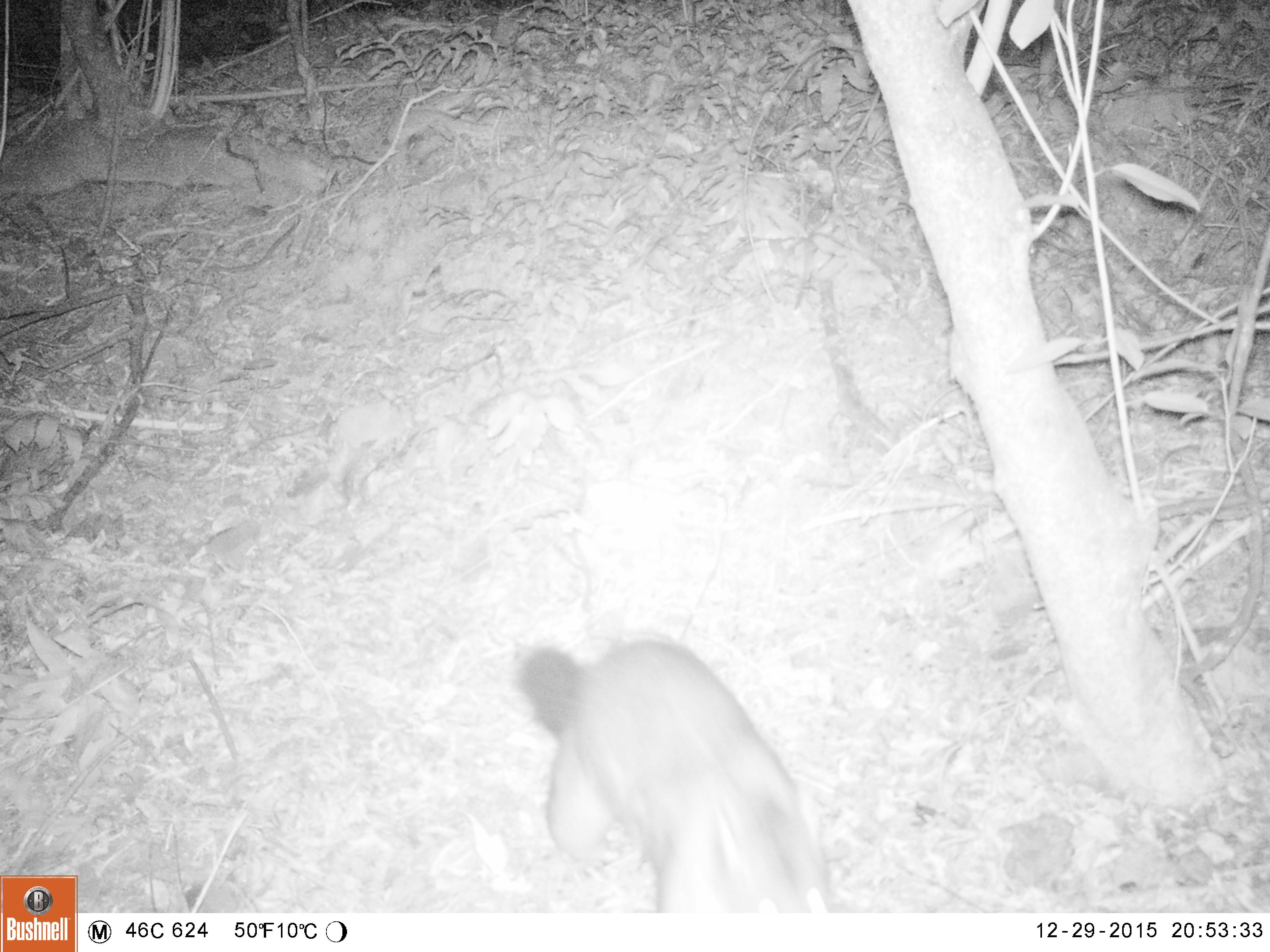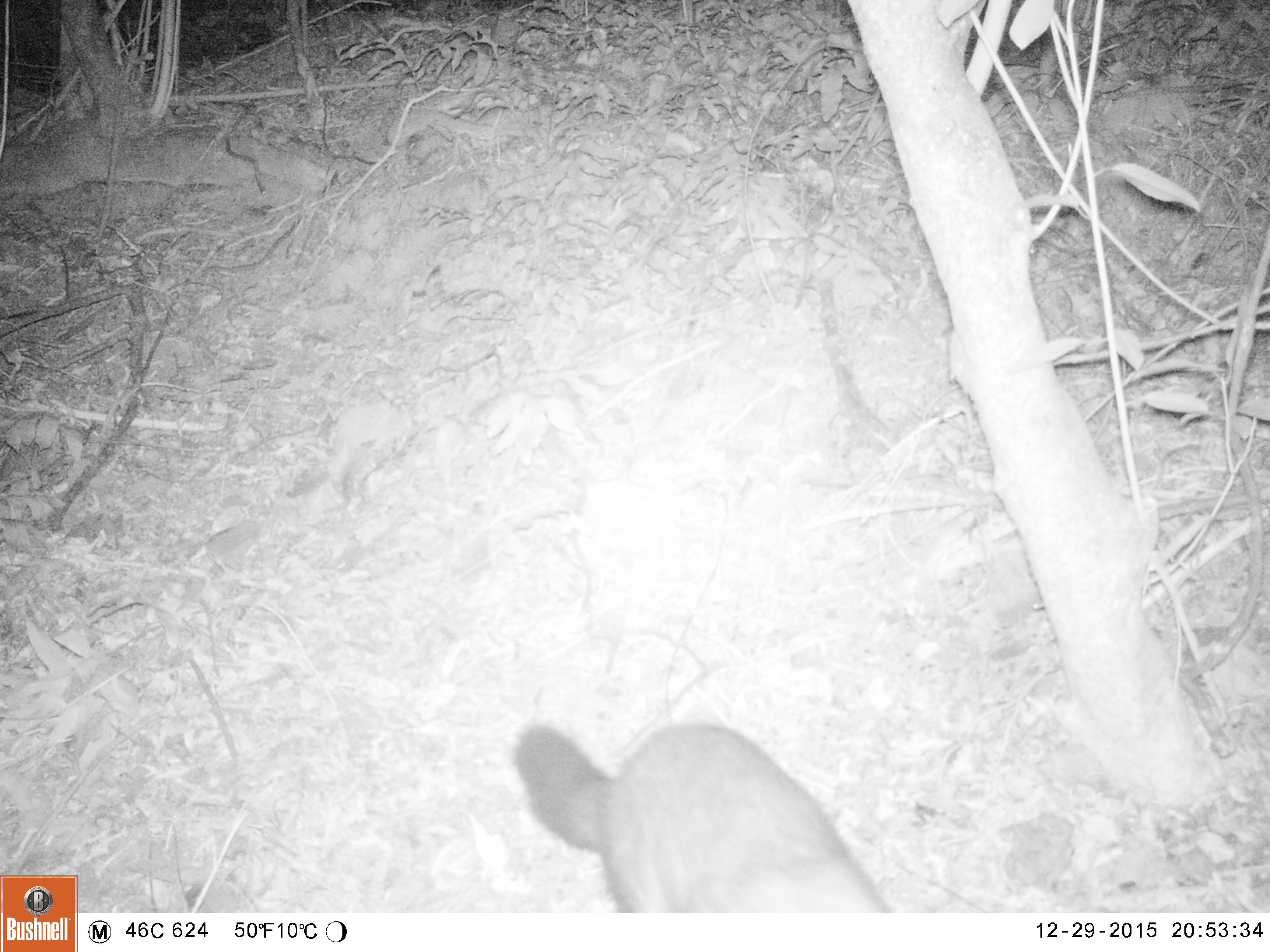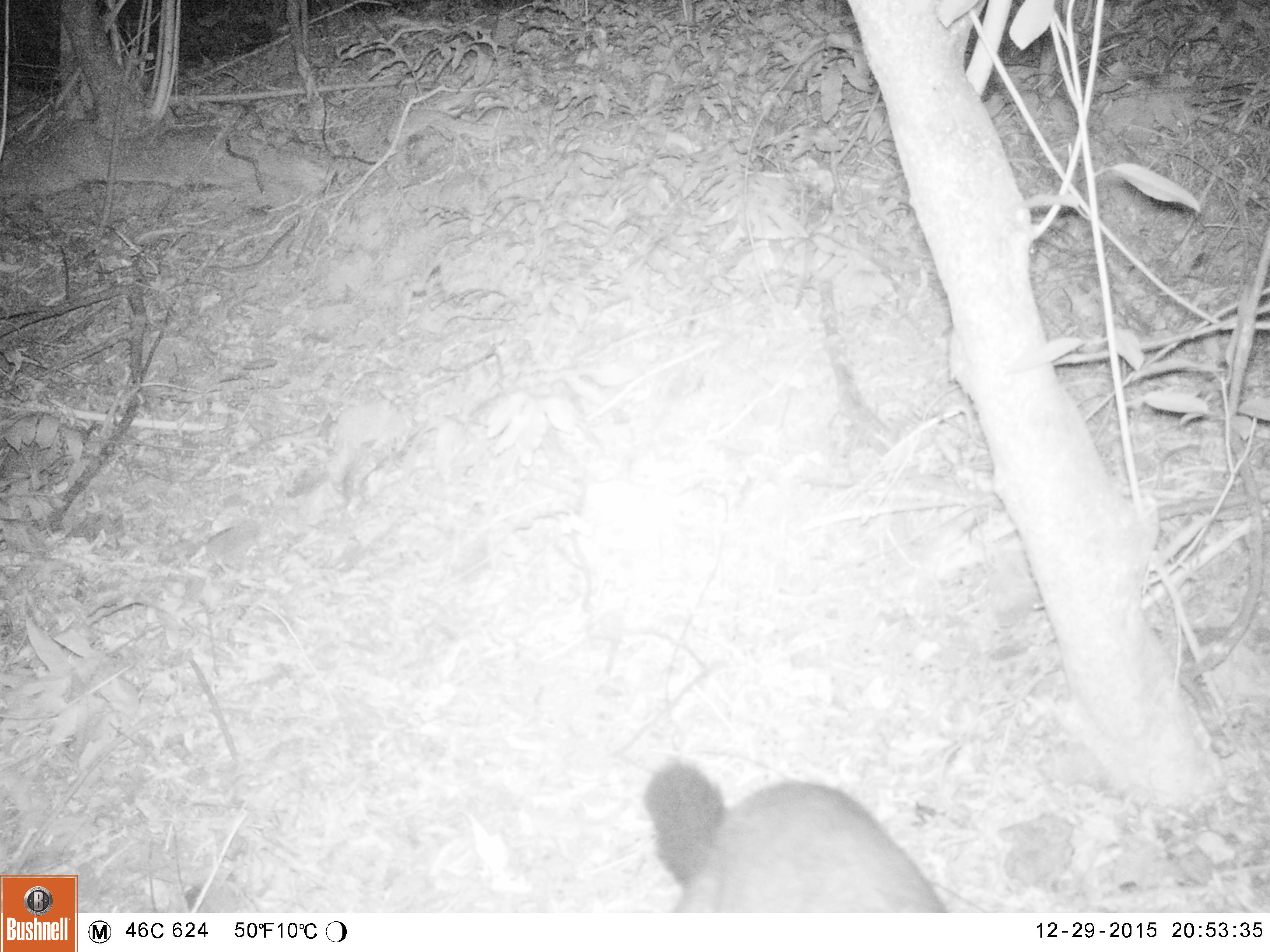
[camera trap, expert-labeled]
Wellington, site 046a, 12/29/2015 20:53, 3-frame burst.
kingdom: Animalia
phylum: Chordata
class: Mammalia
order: Didelphimorphia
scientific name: Didelphimorphia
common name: possum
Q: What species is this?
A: Possum (Didelphimorphia).